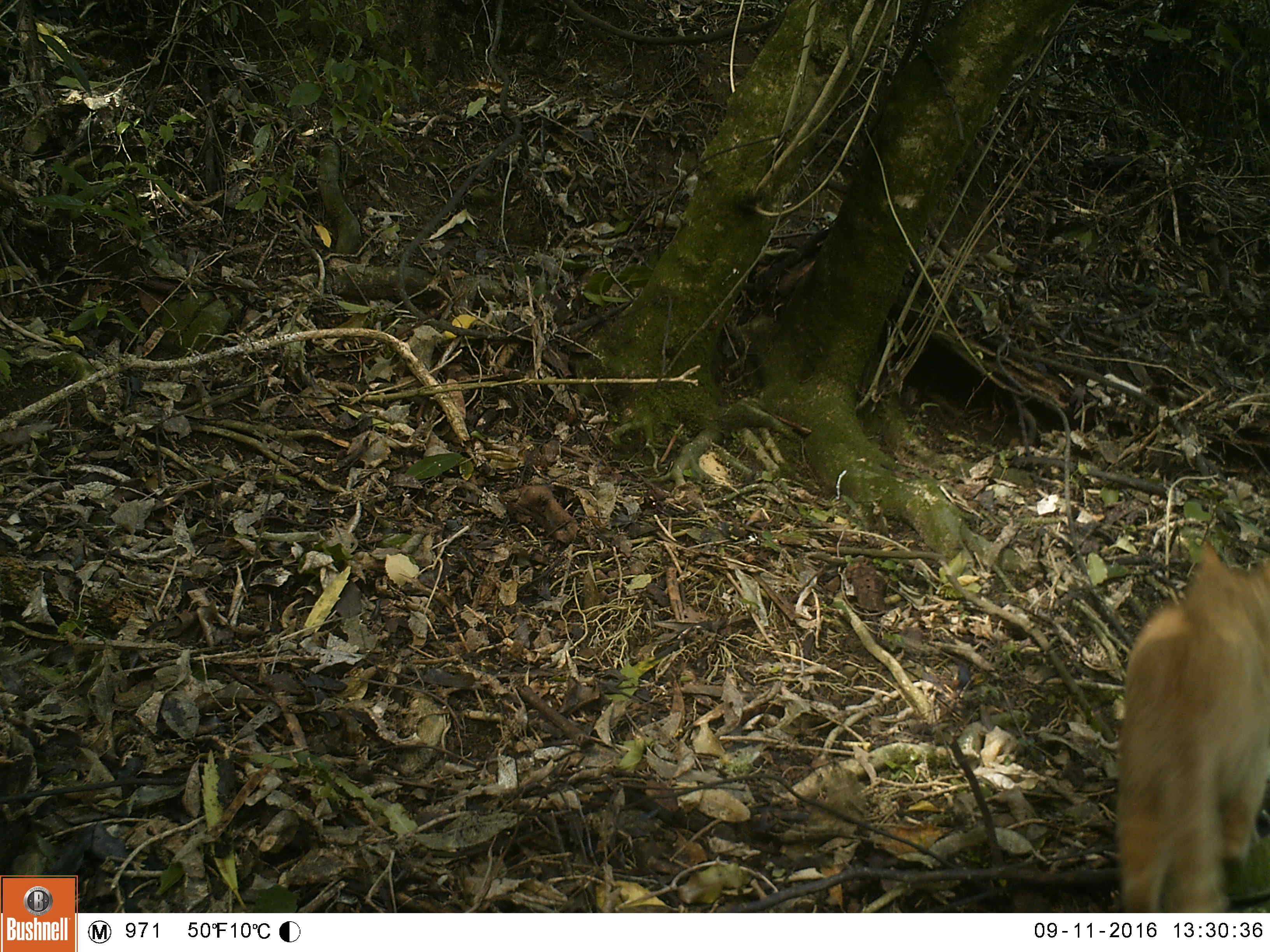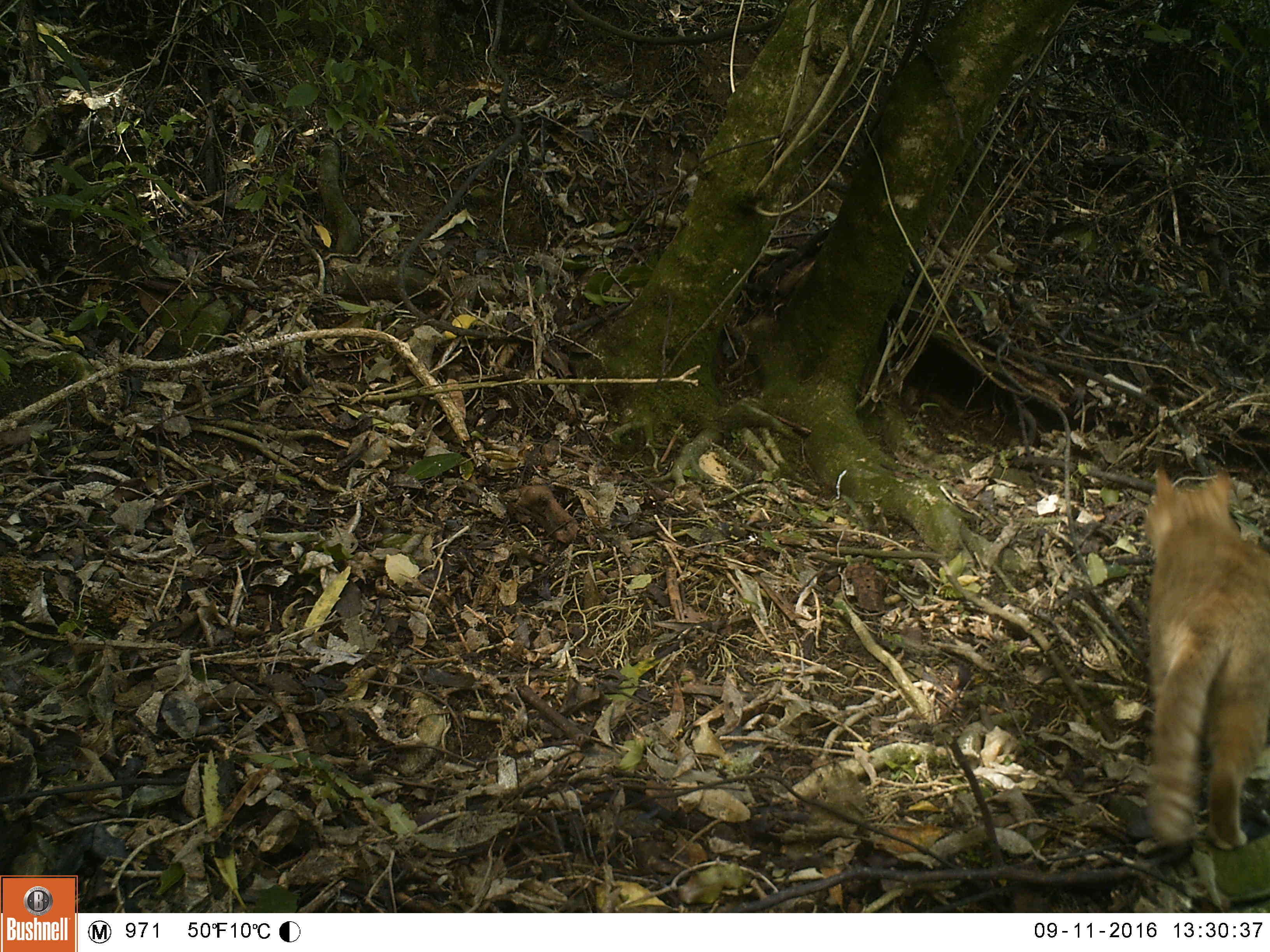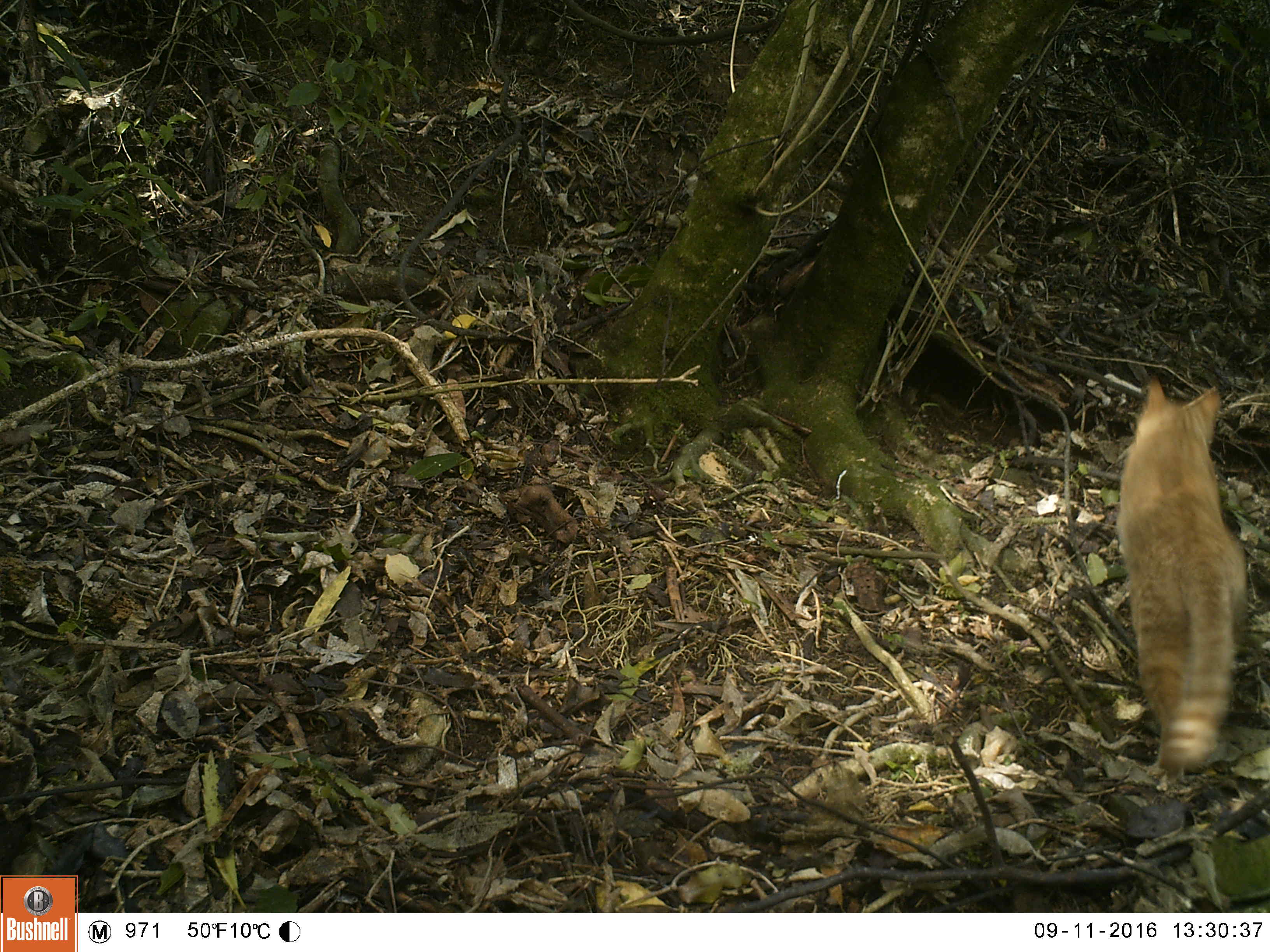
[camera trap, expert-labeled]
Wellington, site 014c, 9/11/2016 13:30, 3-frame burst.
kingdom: Animalia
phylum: Chordata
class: Mammalia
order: Carnivora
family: Felidae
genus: Felis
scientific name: Felis catus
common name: cat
Cat (Felis catus).